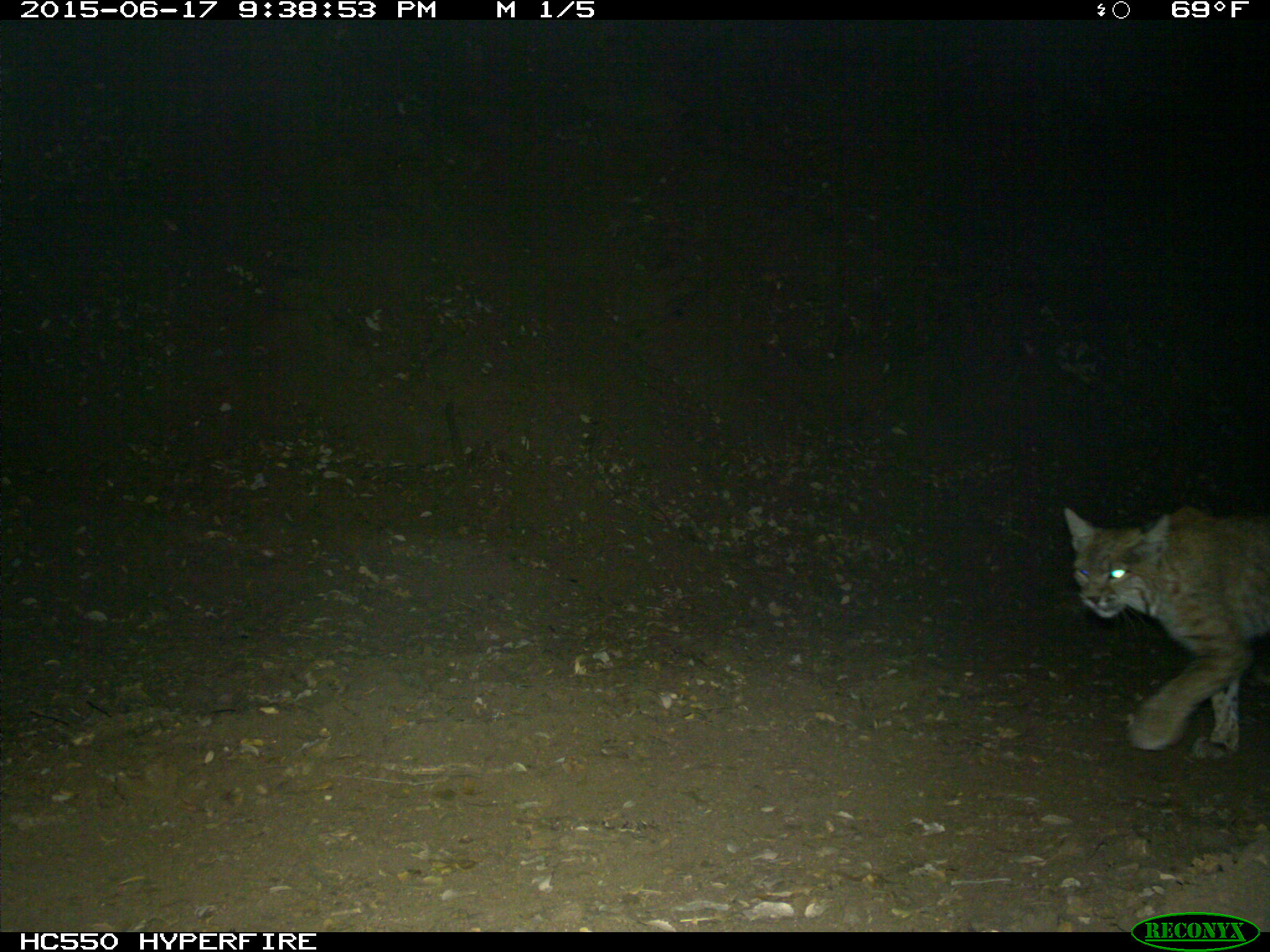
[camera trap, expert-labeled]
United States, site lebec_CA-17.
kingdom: Animalia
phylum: Chordata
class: Mammalia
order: Carnivora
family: Felidae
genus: Lynx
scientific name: Lynx rufus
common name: bobcat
Lynx rufus (bobcat).